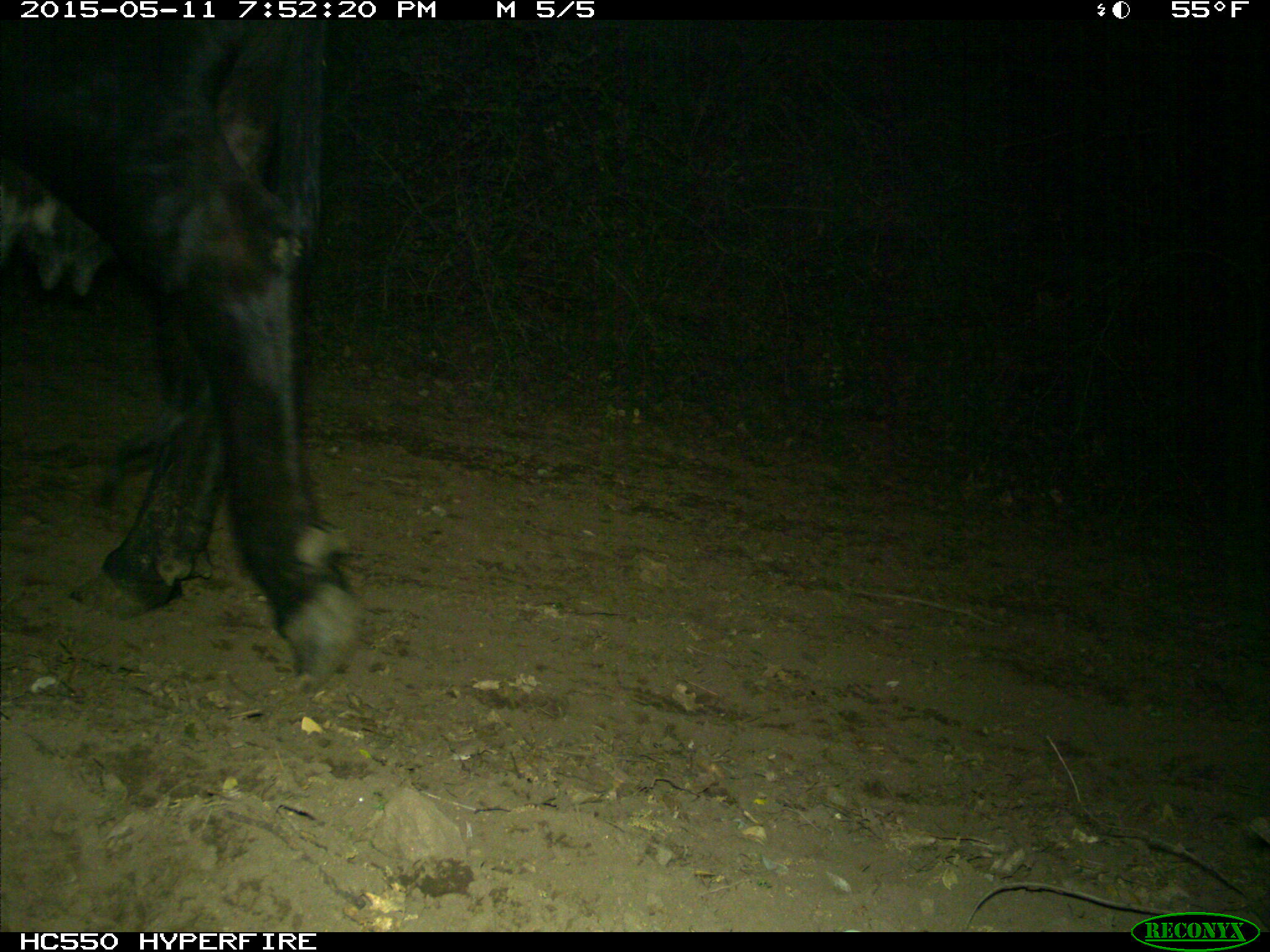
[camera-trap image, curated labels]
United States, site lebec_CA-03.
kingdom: Animalia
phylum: Chordata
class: Mammalia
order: Artiodactyla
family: Bovidae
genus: Bos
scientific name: Bos taurus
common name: domestic cow